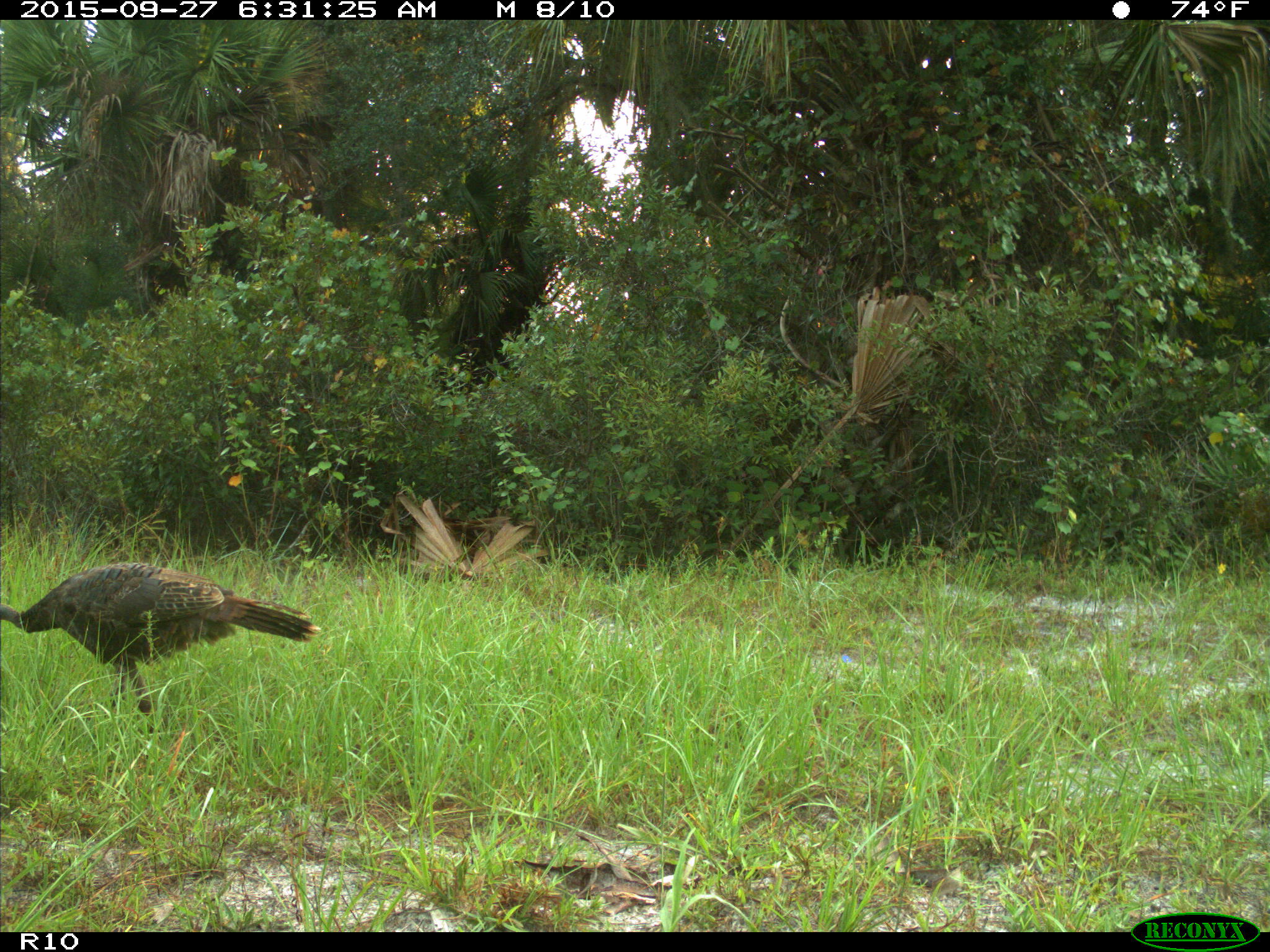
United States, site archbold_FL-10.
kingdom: Animalia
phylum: Chordata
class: Aves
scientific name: Aves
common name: birds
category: unidentified bird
Unidentified bird (birds) (Aves).